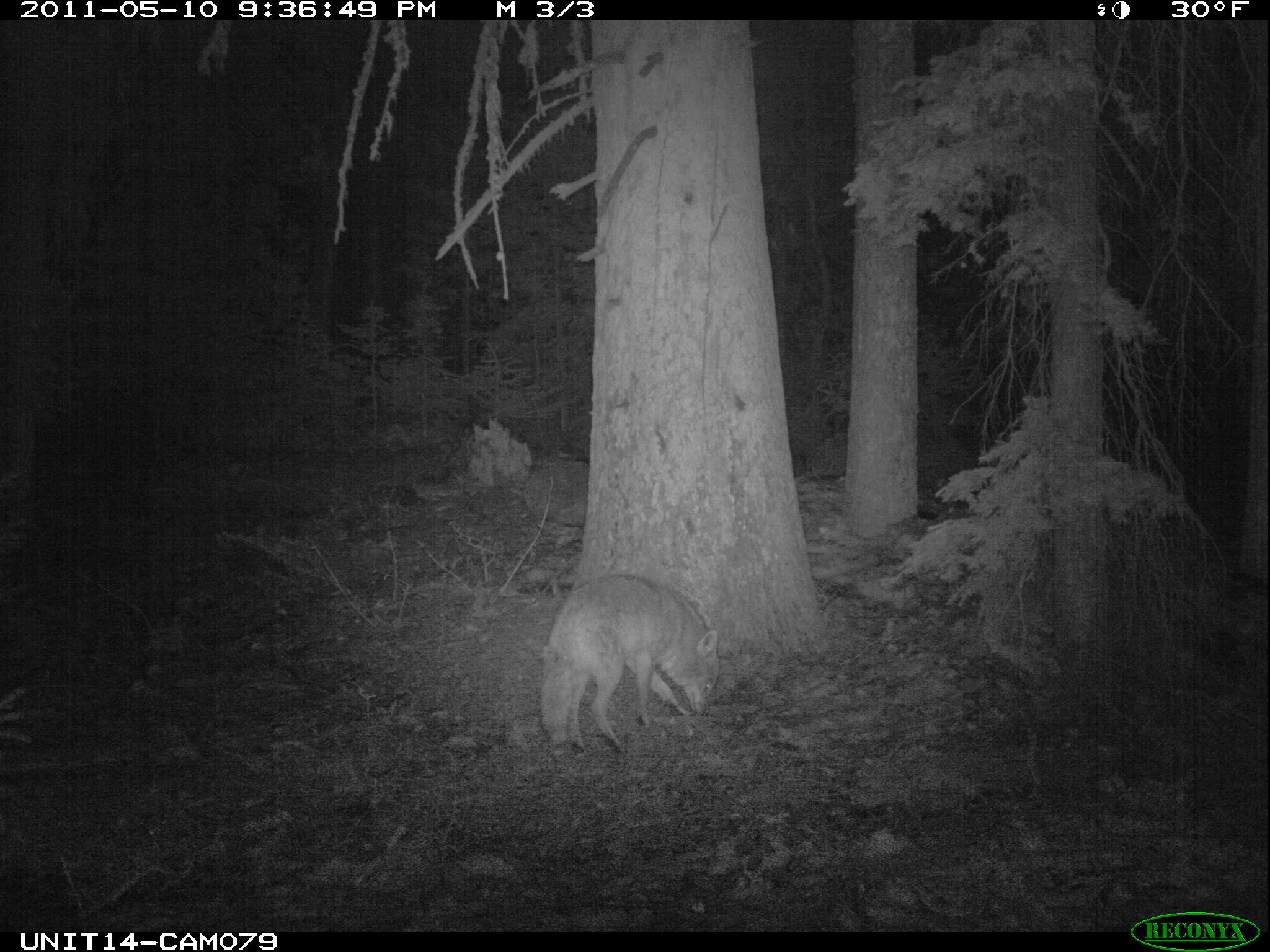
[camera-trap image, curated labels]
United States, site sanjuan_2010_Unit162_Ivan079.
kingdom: Animalia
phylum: Chordata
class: Mammalia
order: Carnivora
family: Canidae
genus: Canis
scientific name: Canis latrans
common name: coyote